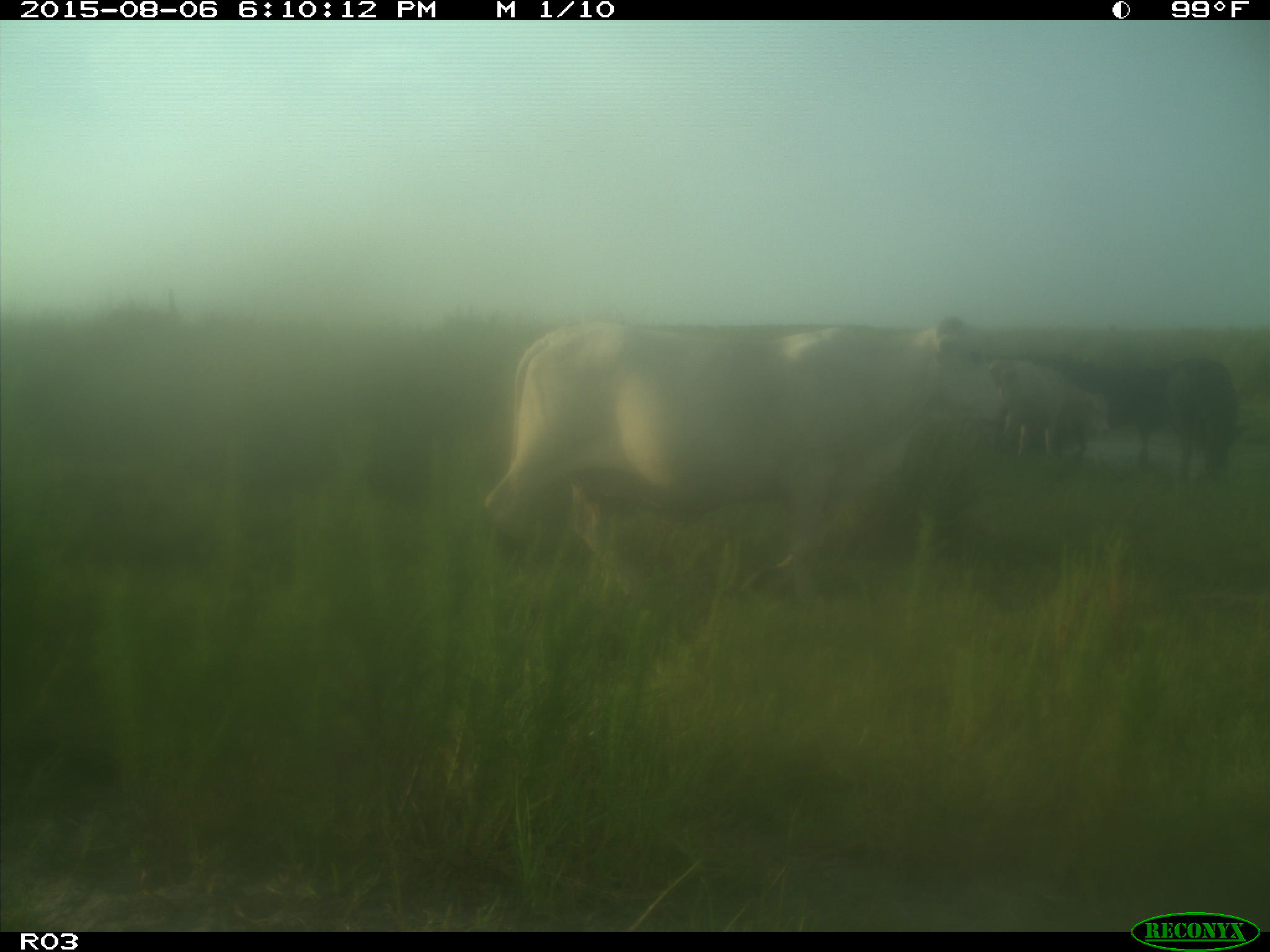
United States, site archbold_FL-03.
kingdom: Animalia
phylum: Chordata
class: Mammalia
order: Artiodactyla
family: Bovidae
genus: Bos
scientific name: Bos taurus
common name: domestic cow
Bos taurus (domestic cow).